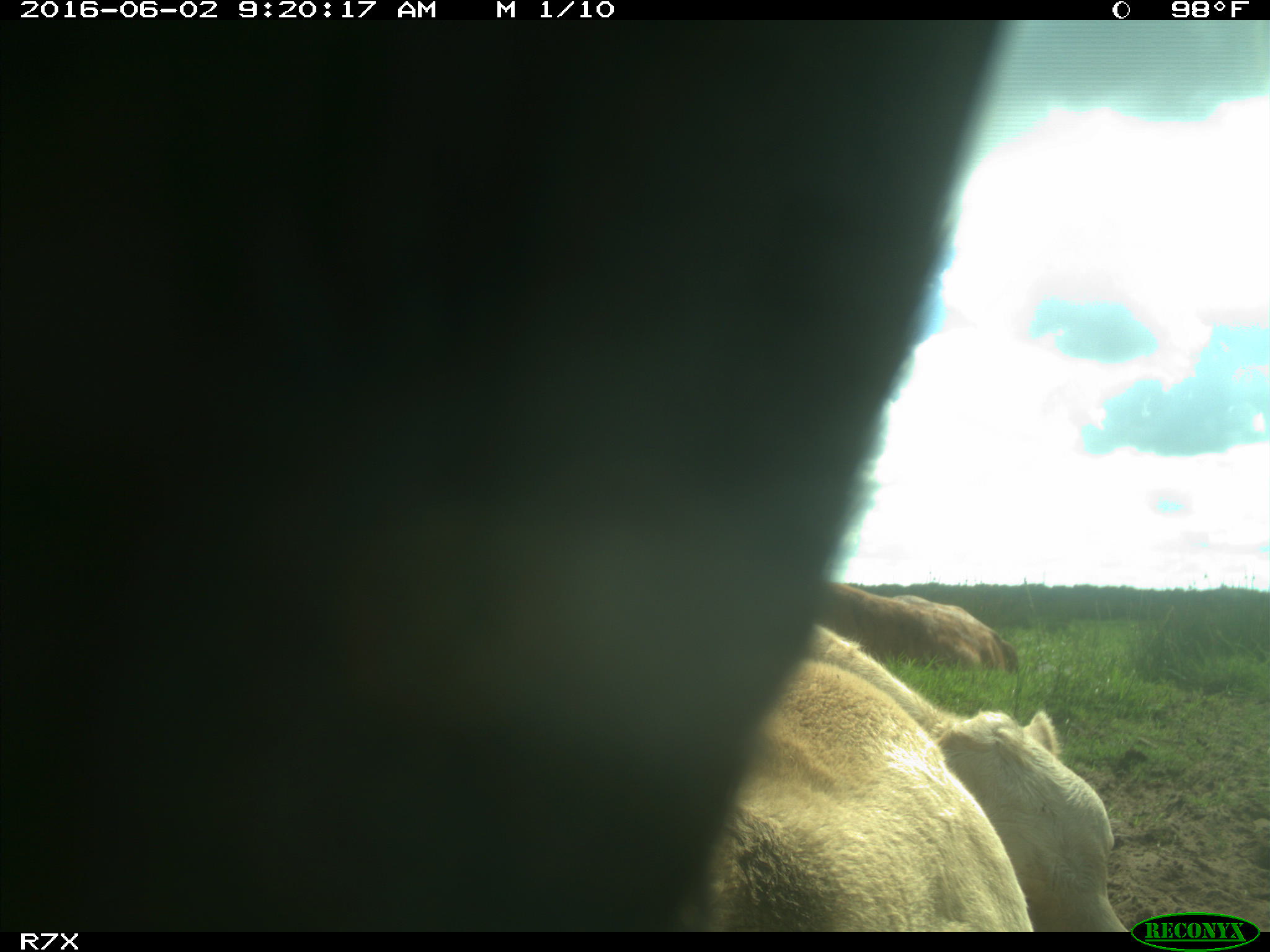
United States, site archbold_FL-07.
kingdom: Animalia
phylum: Chordata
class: Mammalia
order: Artiodactyla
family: Bovidae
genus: Bos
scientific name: Bos taurus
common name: domestic cow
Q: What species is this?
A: Bos taurus (domestic cow).